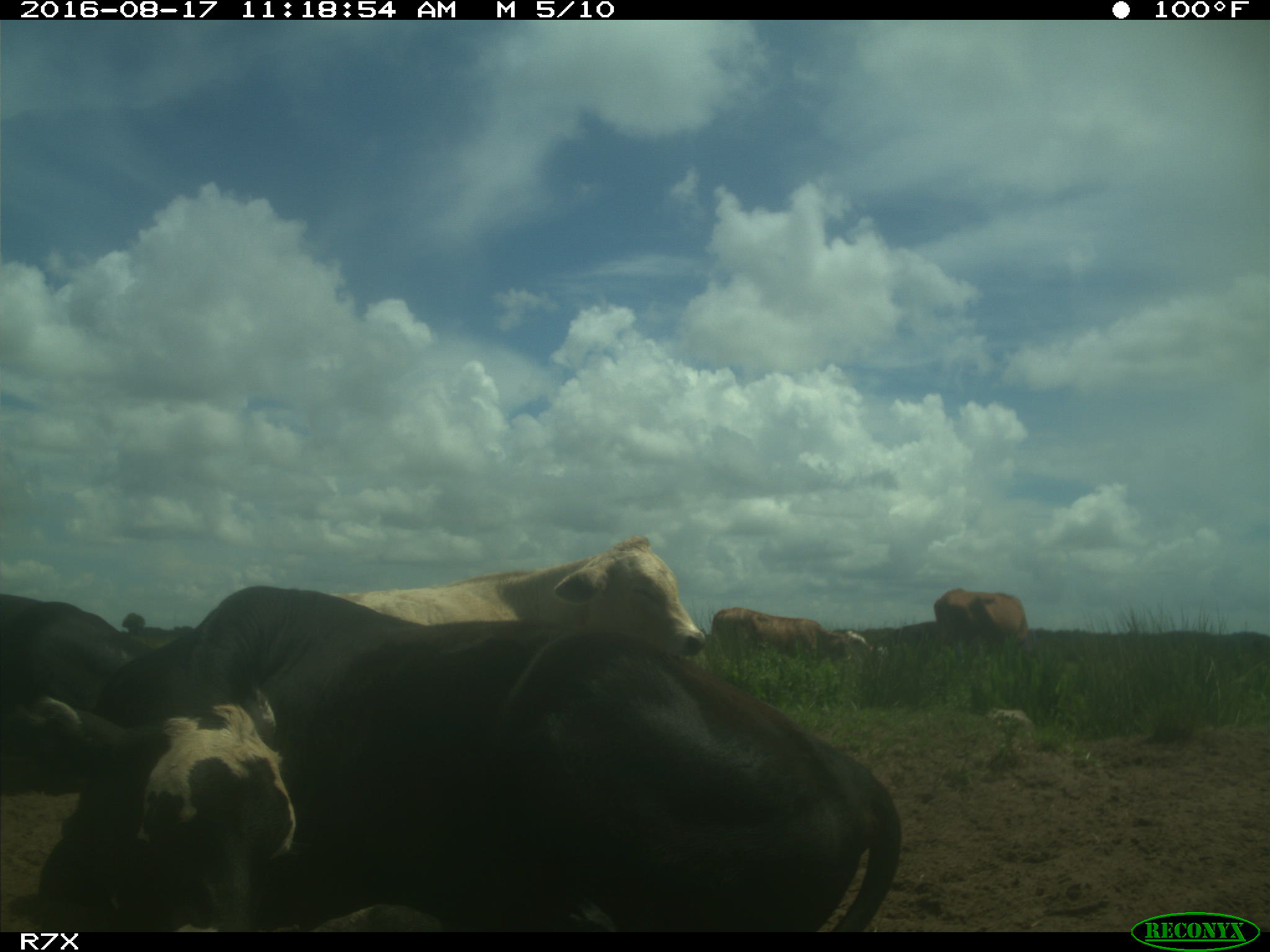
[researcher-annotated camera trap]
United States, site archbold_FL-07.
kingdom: Animalia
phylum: Chordata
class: Mammalia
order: Artiodactyla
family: Bovidae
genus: Bos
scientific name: Bos taurus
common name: domestic cow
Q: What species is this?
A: Bos taurus (domestic cow).